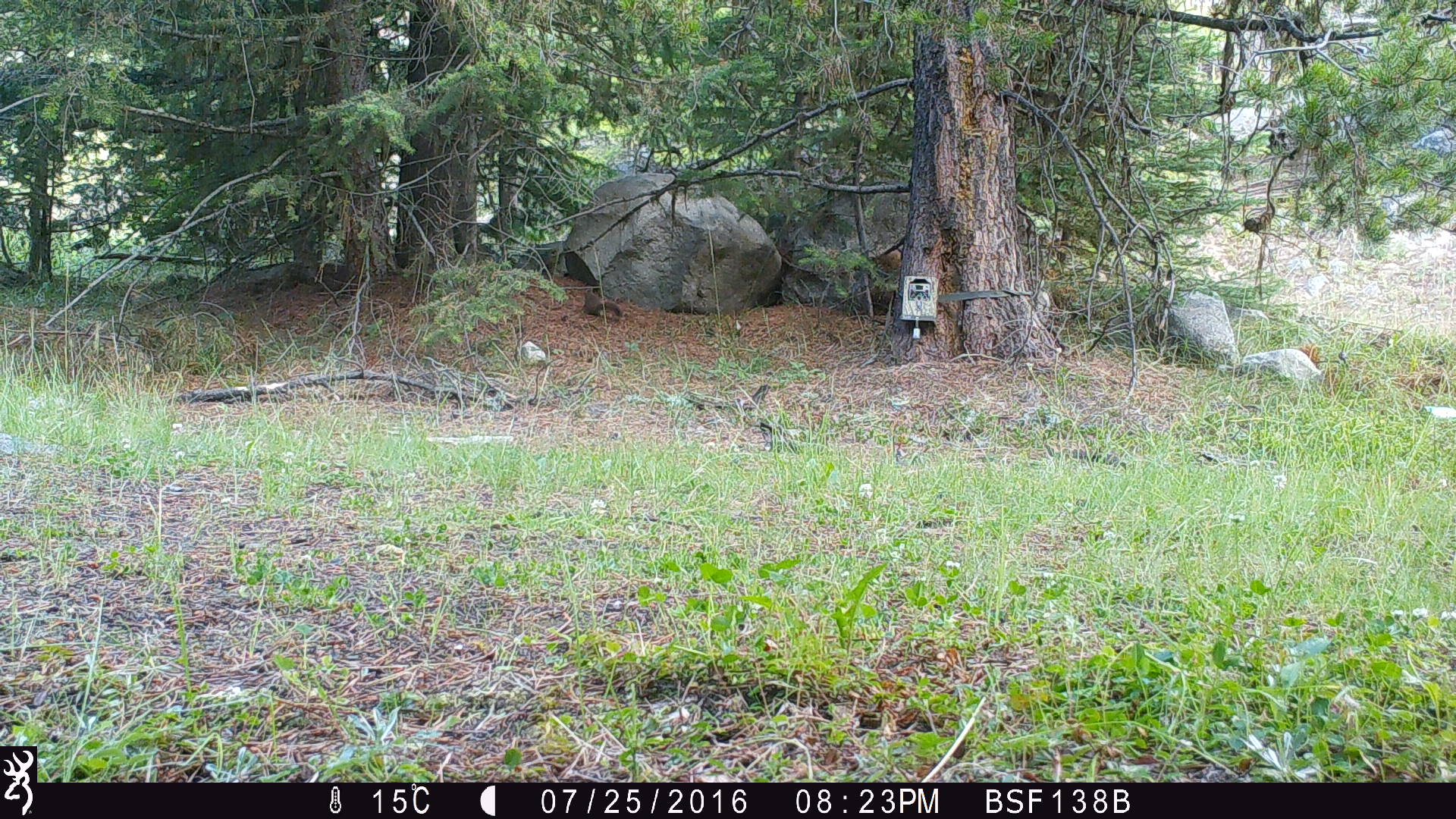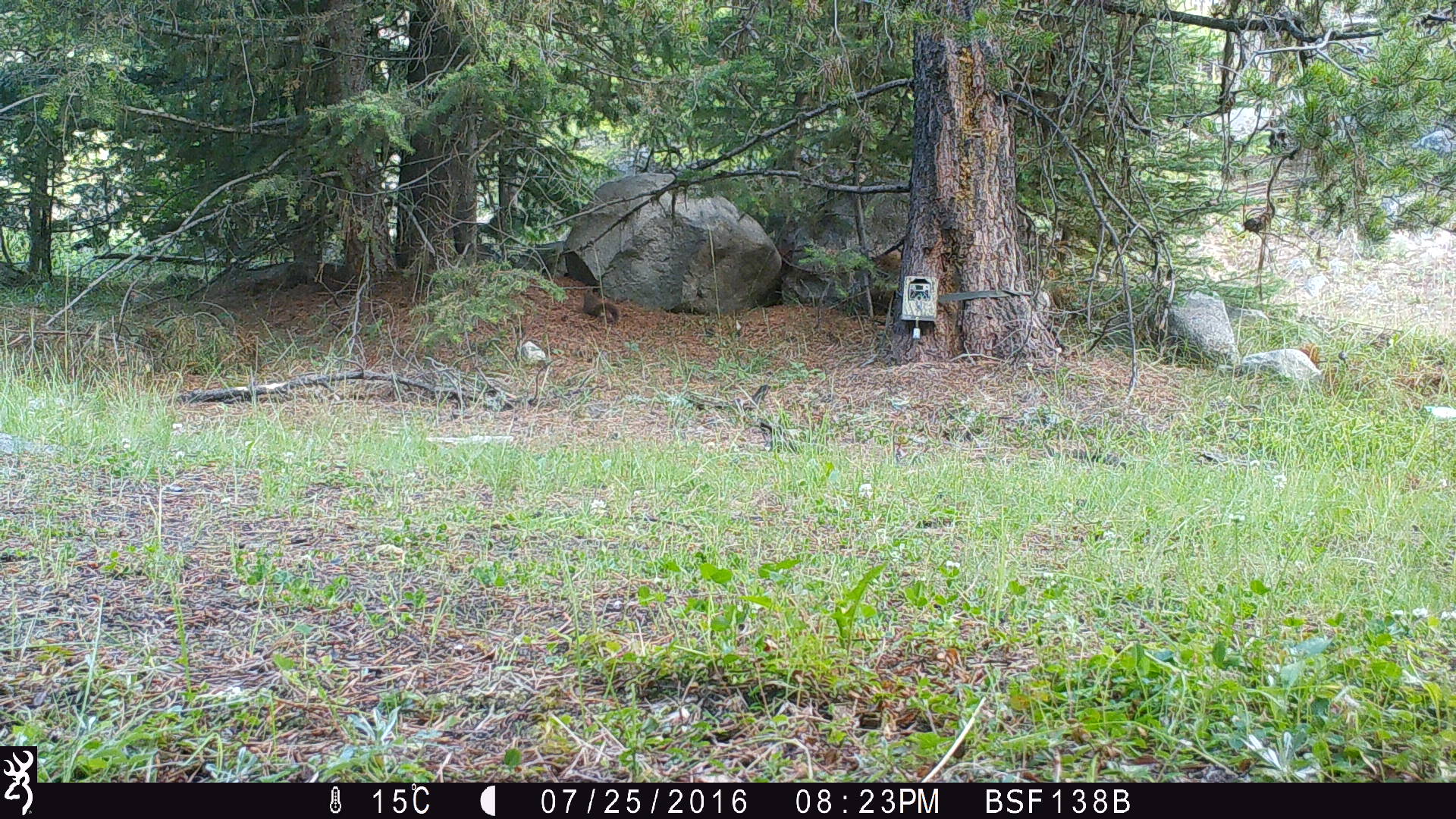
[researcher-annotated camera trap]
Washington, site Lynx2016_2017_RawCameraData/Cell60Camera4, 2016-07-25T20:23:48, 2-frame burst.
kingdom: Animalia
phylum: Chordata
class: Mammalia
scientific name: Mammalia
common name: small mammal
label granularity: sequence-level